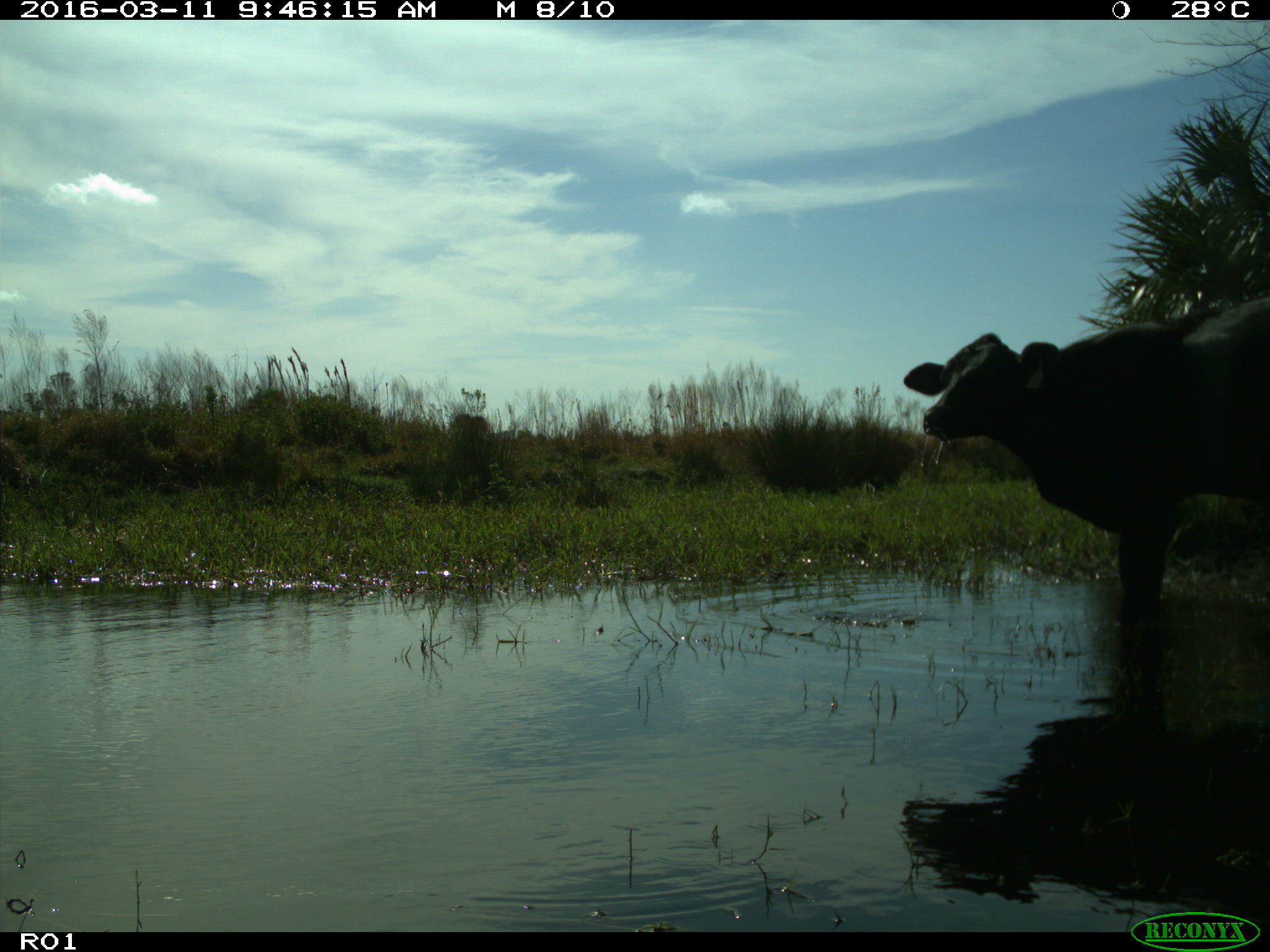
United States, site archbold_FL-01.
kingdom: Animalia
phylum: Chordata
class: Mammalia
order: Artiodactyla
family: Bovidae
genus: Bos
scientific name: Bos taurus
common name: domestic cow